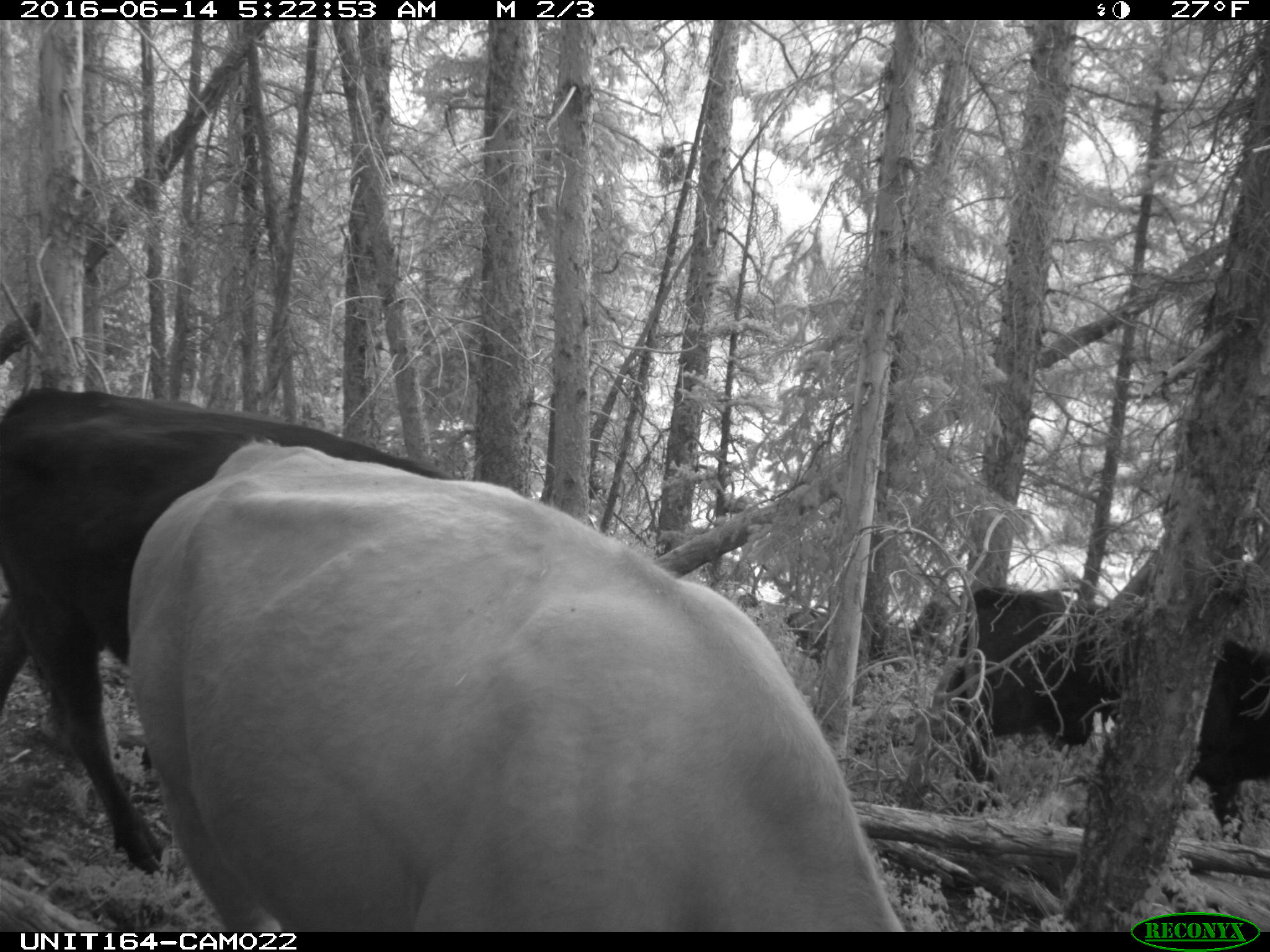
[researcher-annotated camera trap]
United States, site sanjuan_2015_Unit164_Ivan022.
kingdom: Animalia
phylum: Chordata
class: Mammalia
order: Artiodactyla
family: Bovidae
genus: Bos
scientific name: Bos taurus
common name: domestic cow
Bos taurus (domestic cow).